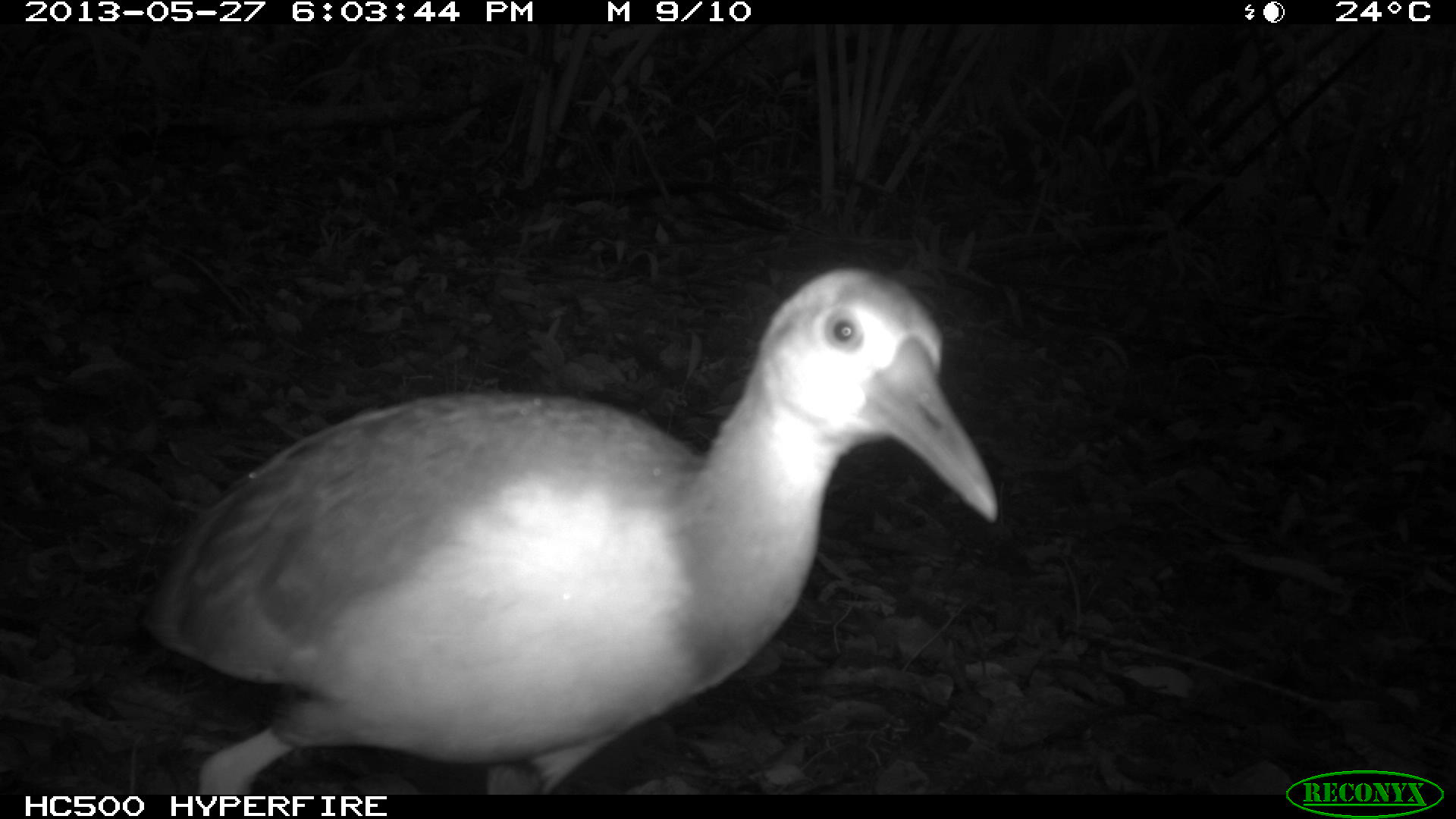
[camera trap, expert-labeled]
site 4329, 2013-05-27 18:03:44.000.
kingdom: Animalia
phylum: Chordata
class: Aves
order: Gruiformes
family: Rallidae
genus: Aramides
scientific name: Aramides cajaneus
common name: gray-necked wood-rail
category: aramides cajanea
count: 1